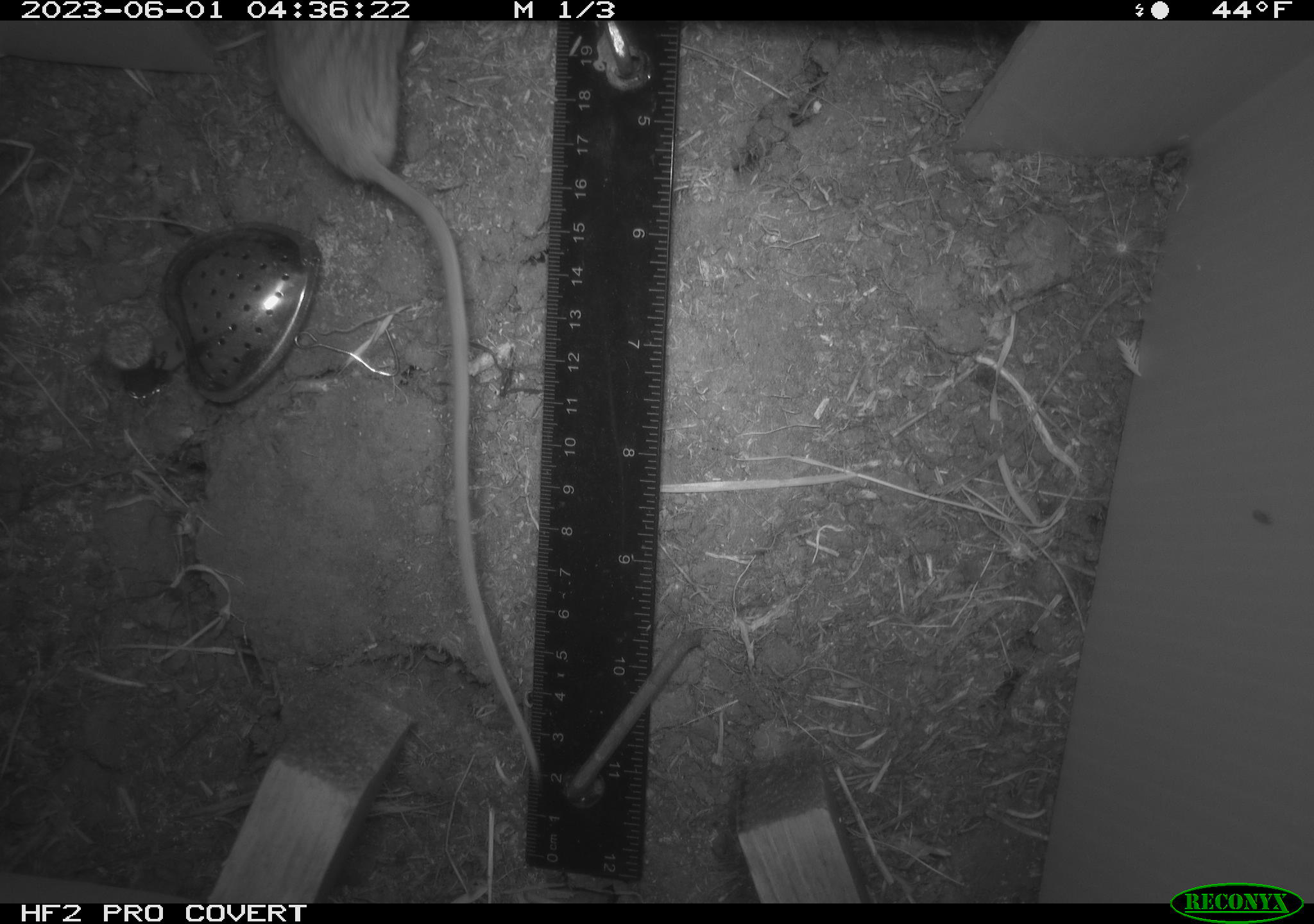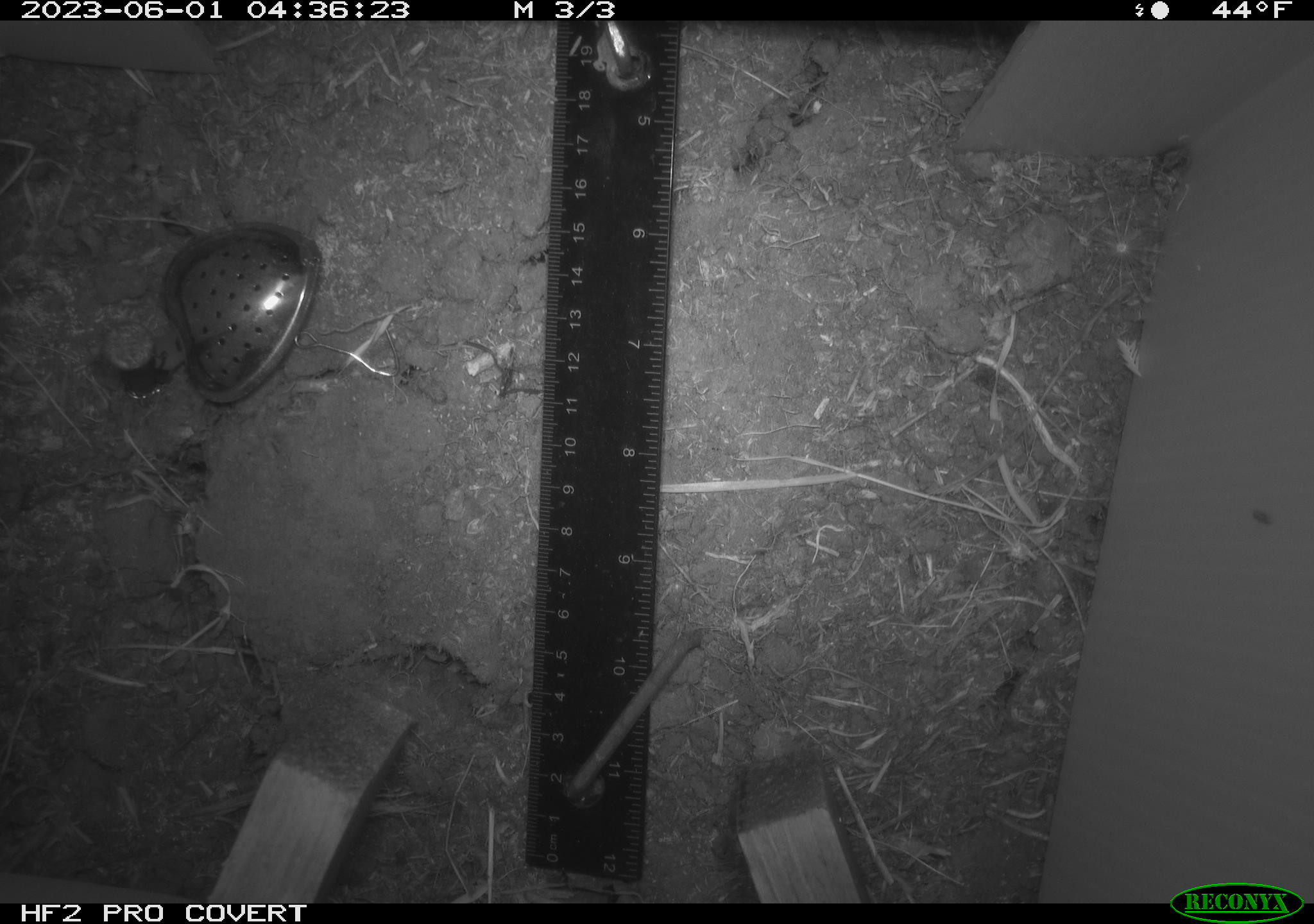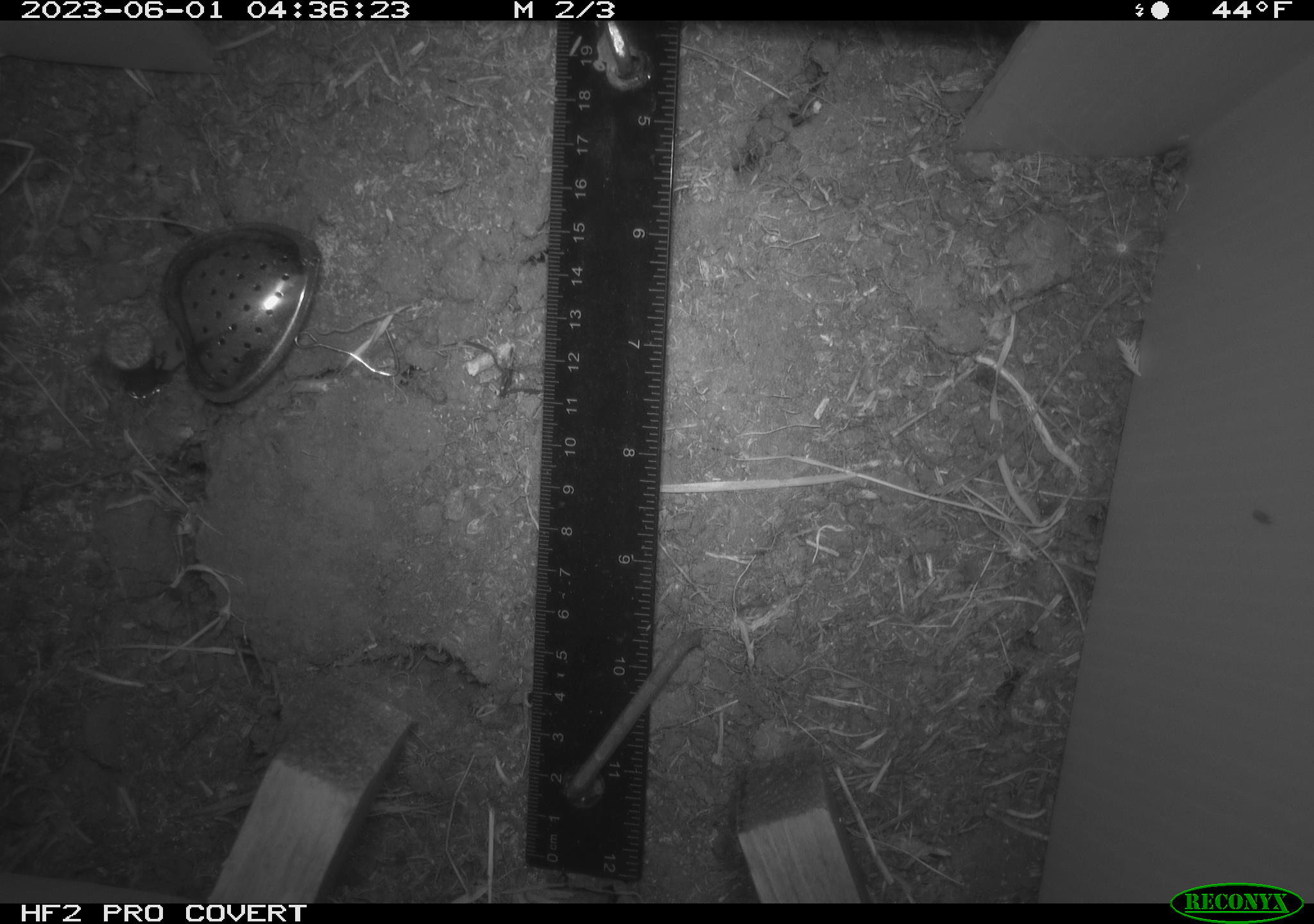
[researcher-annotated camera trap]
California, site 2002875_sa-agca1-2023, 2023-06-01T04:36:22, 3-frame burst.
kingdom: Animalia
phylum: Chordata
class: Mammalia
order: Rodentia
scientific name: Rodentia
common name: mouse species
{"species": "mouse species (Rodentia)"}